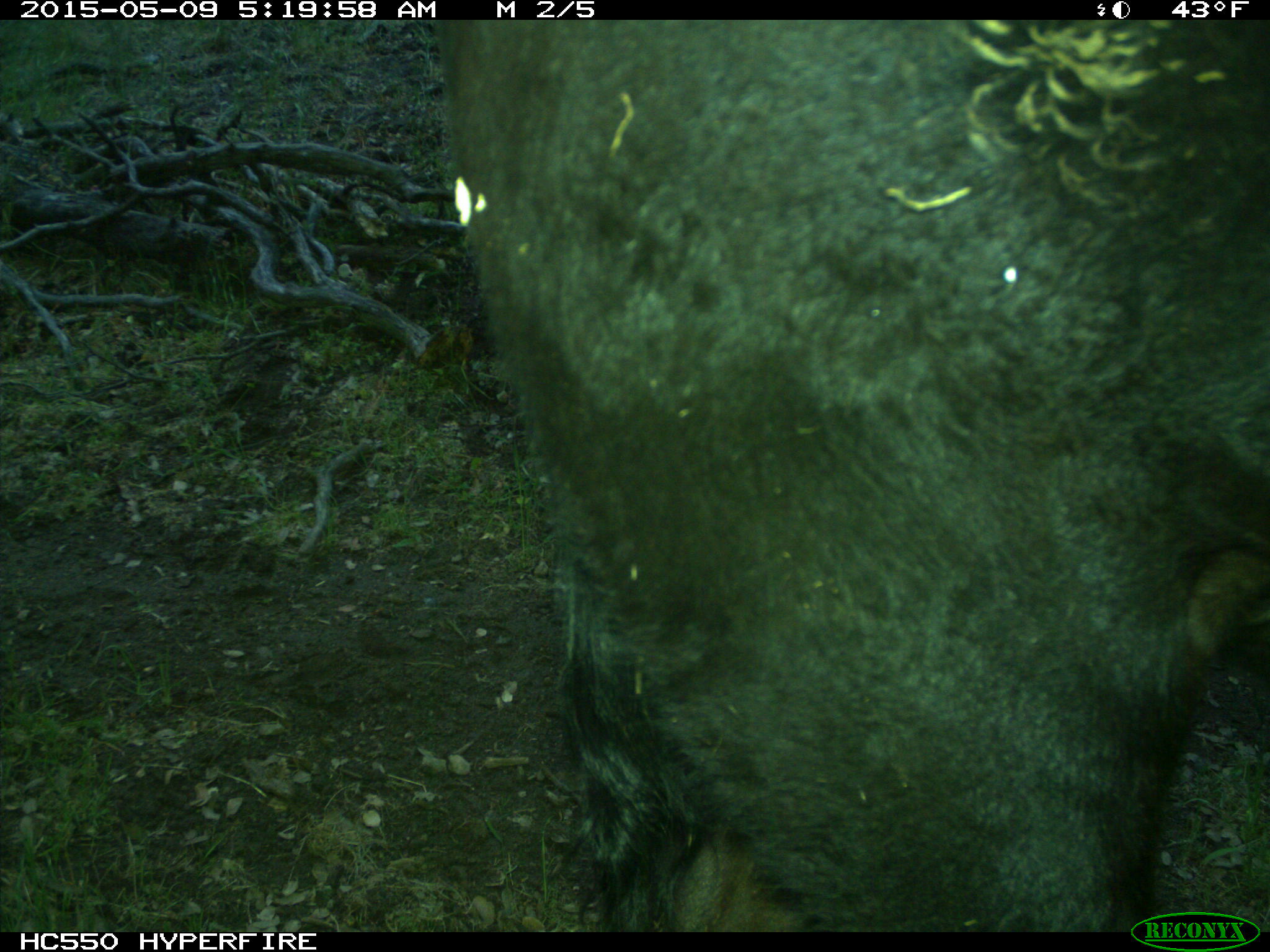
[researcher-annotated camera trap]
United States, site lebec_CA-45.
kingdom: Animalia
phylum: Chordata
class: Mammalia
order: Artiodactyla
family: Bovidae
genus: Bos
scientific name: Bos taurus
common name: domestic cow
Bos taurus (domestic cow).